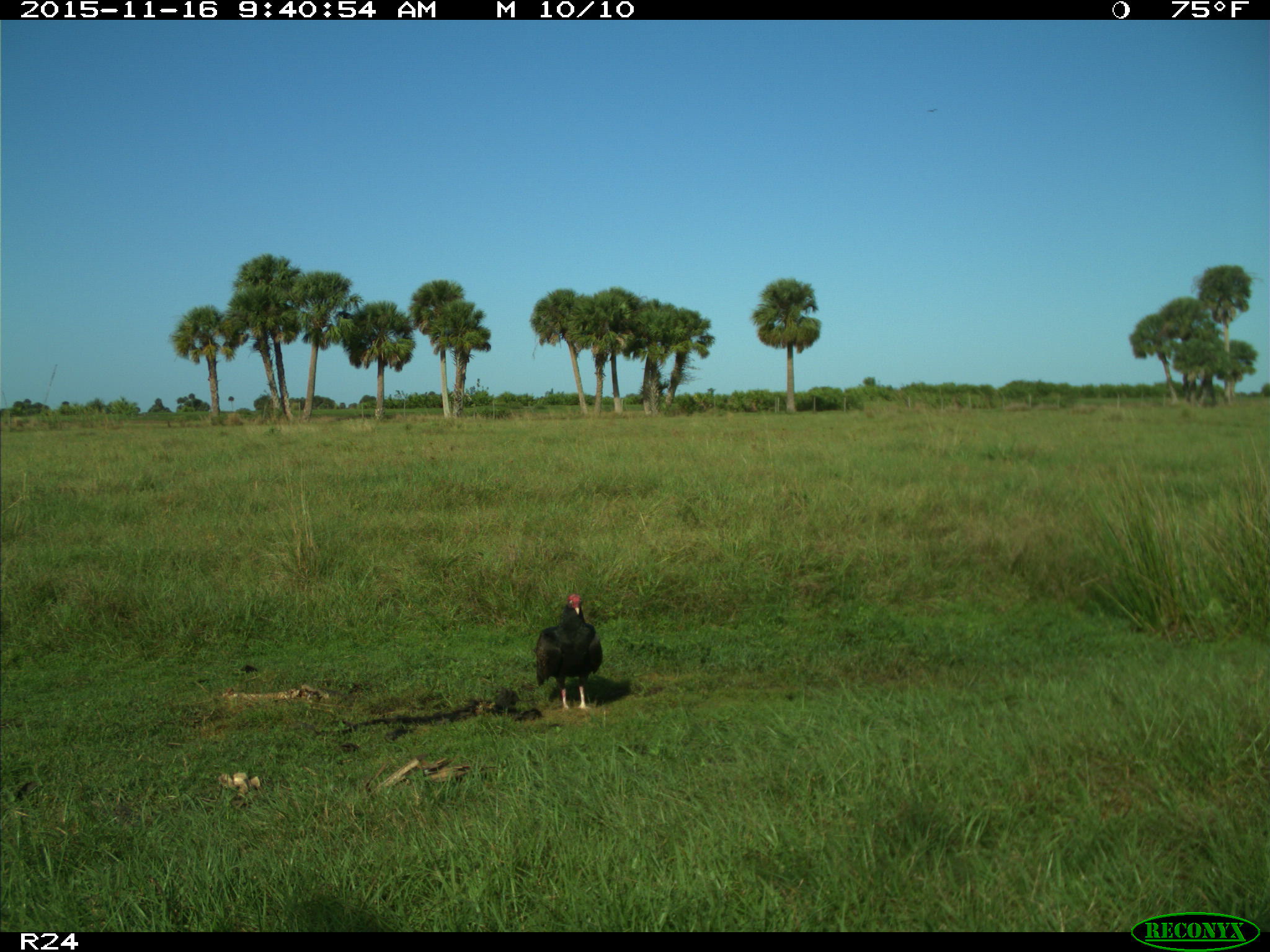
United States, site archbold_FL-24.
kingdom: Animalia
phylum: Chordata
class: Aves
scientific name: Aves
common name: birds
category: unidentified bird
Unidentified bird (birds) (Aves).